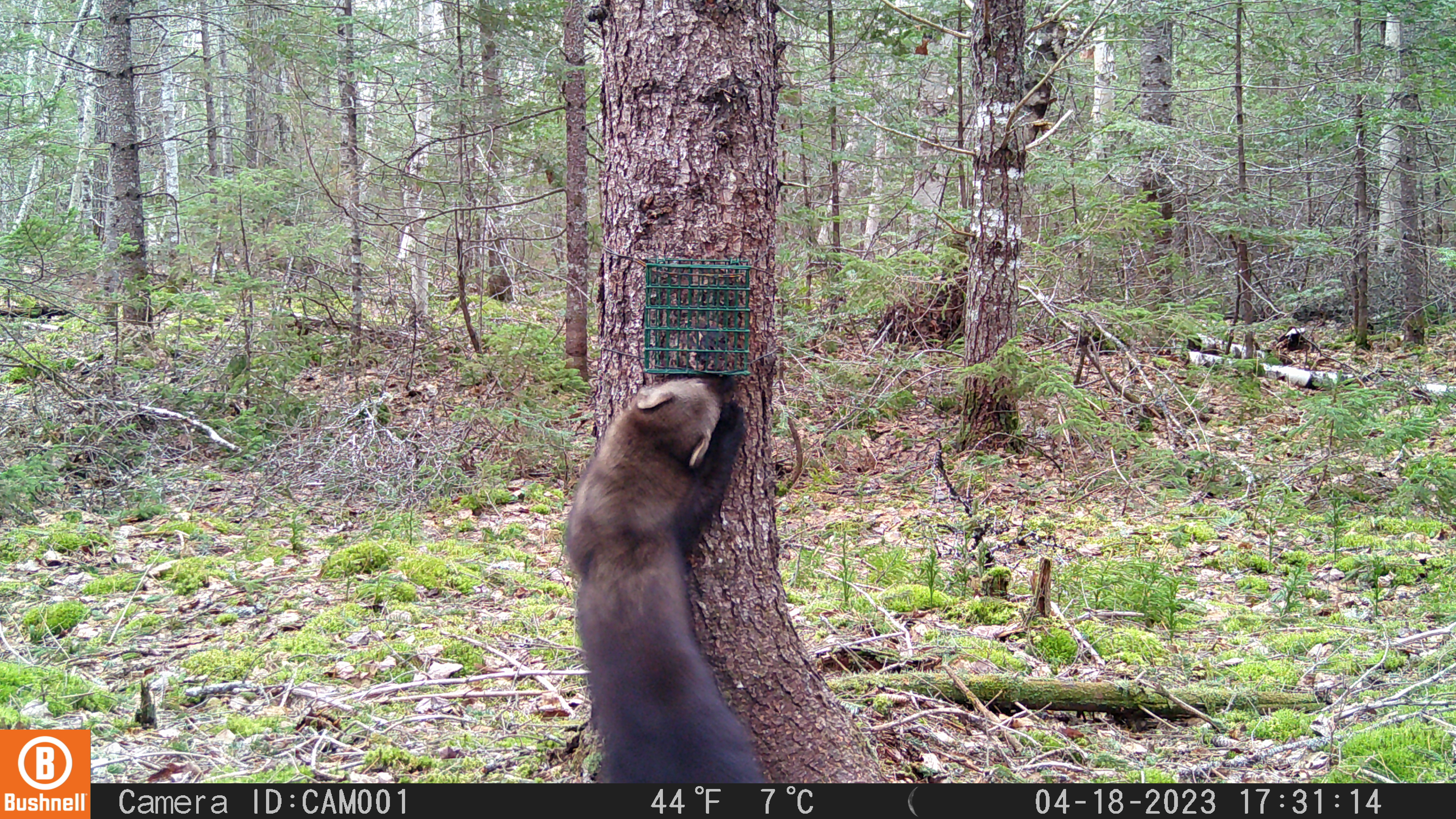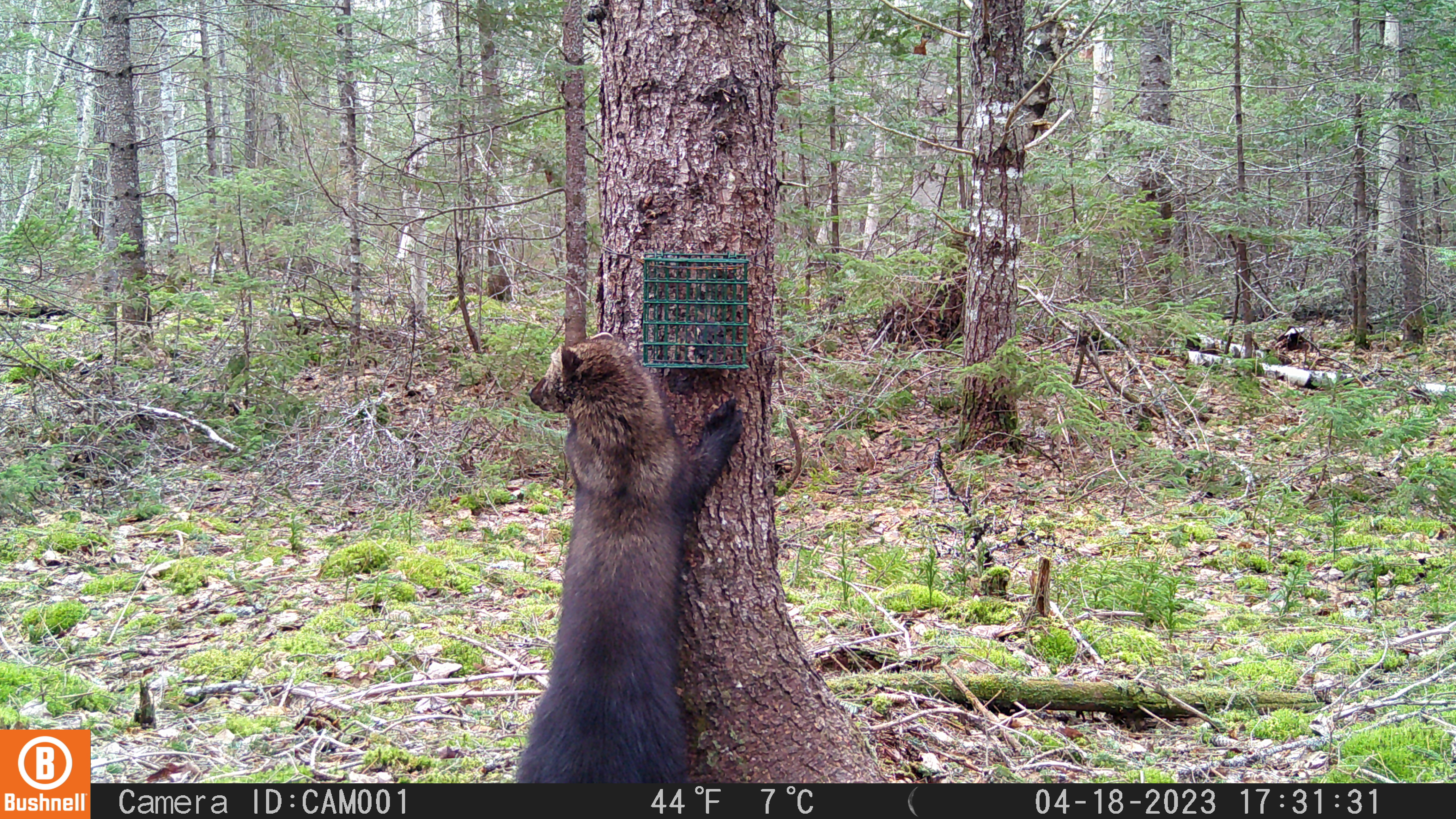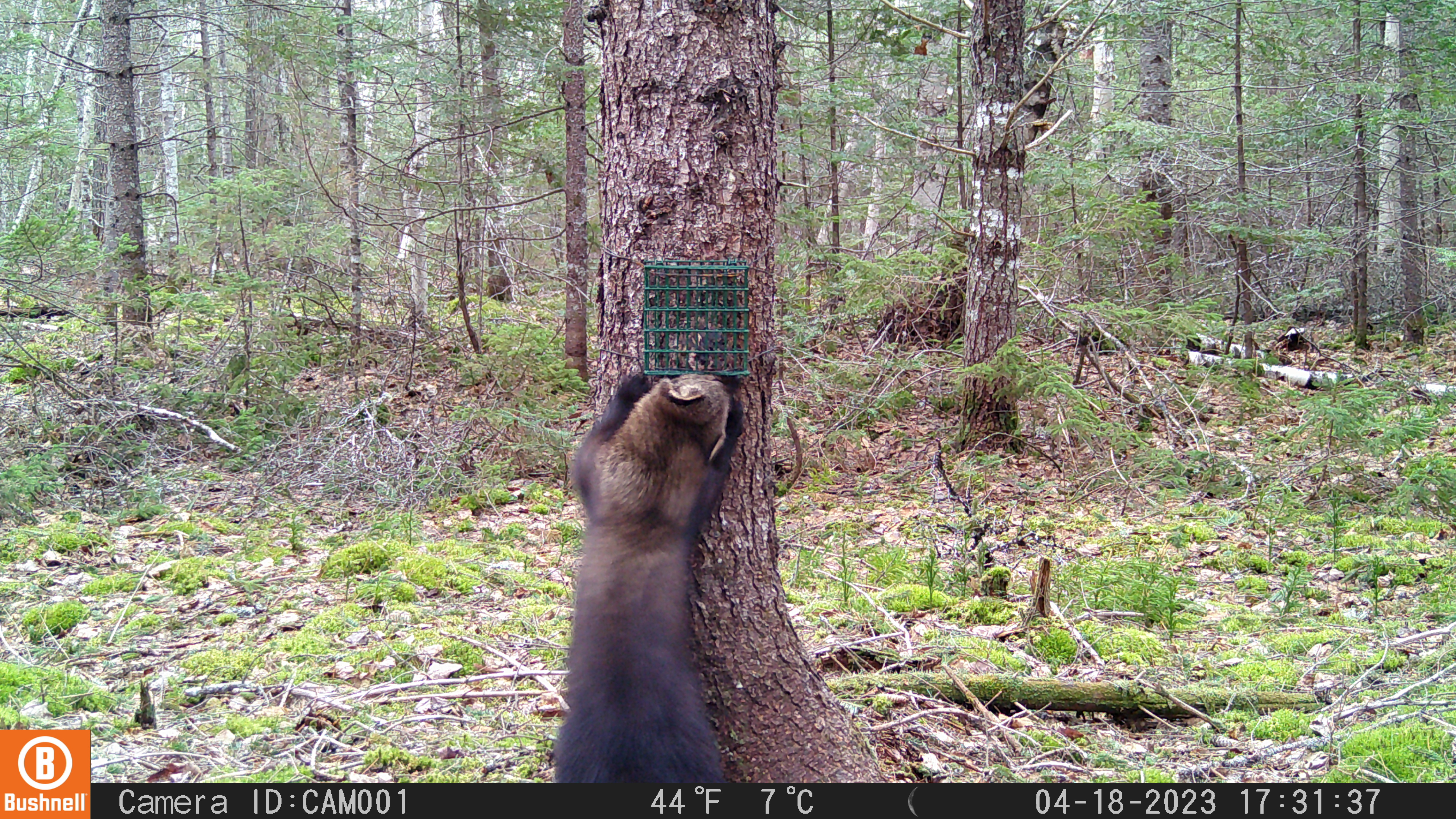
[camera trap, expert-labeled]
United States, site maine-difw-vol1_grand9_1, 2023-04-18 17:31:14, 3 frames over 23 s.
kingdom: Animalia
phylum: Chordata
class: Mammalia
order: Carnivora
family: Mustelidae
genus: Pekania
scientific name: Pekania pennanti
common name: fisher